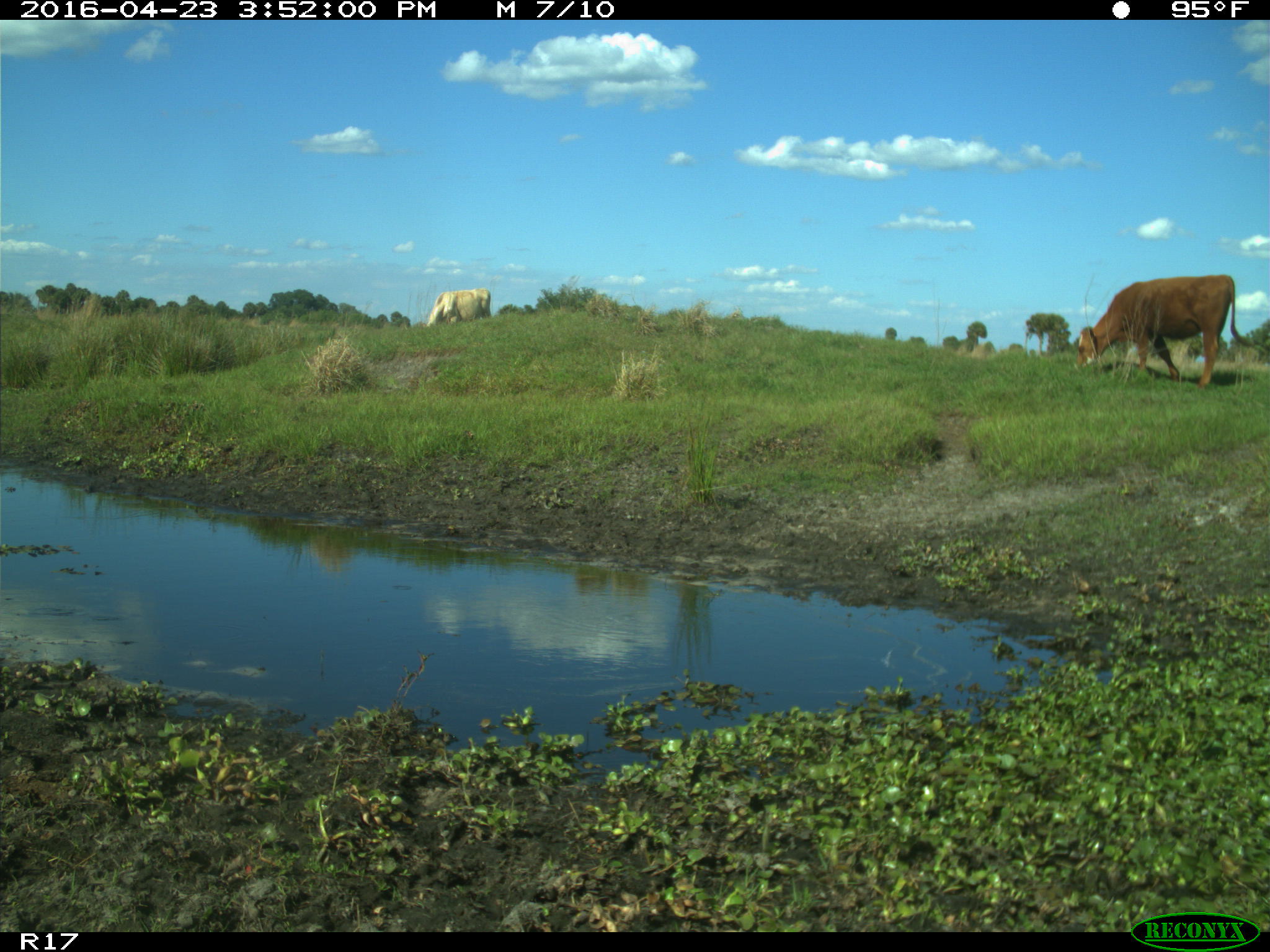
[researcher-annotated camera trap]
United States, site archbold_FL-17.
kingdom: Animalia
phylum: Chordata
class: Mammalia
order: Artiodactyla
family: Bovidae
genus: Bos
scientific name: Bos taurus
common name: domestic cow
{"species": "Bos taurus (domestic cow)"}